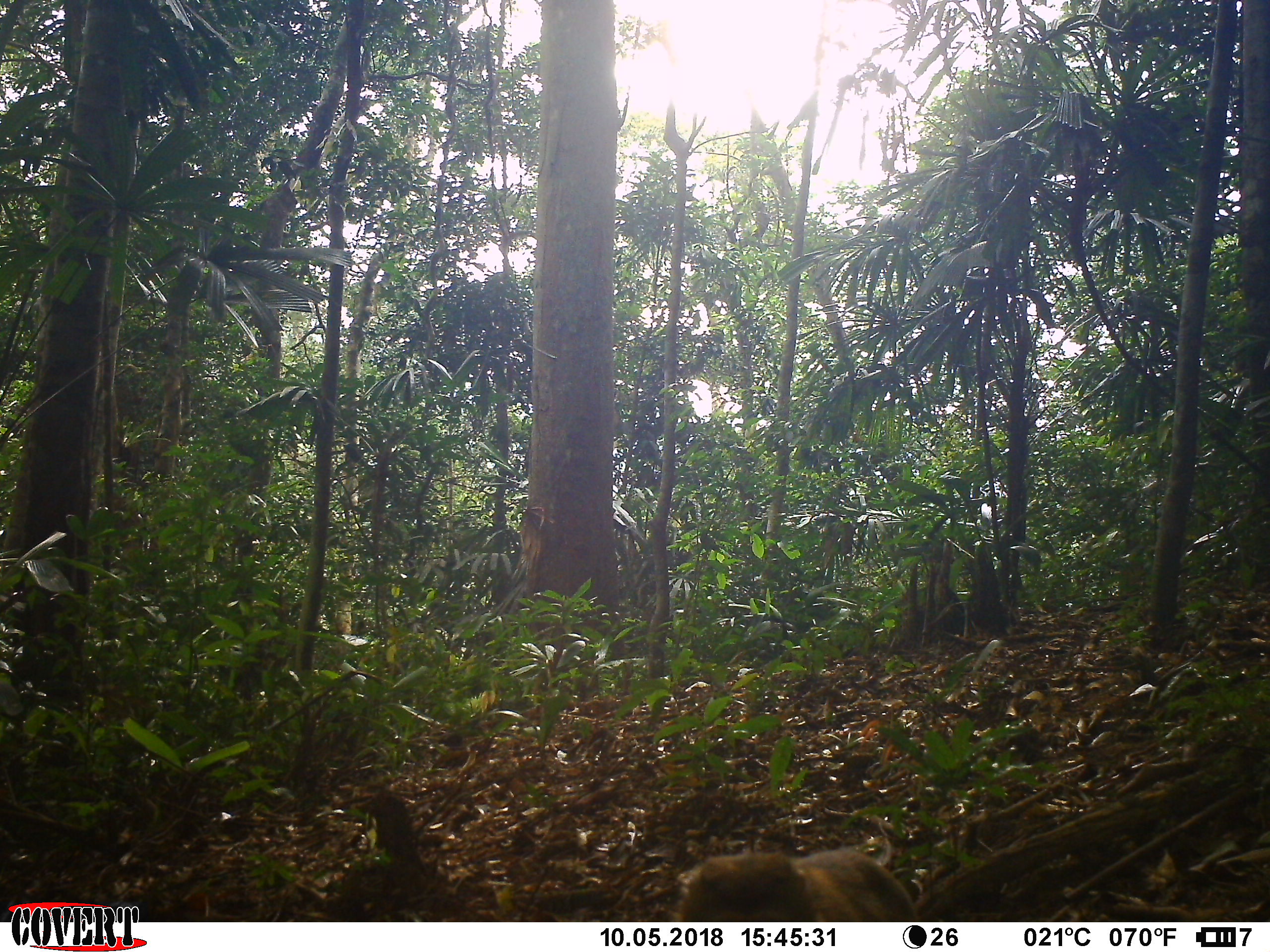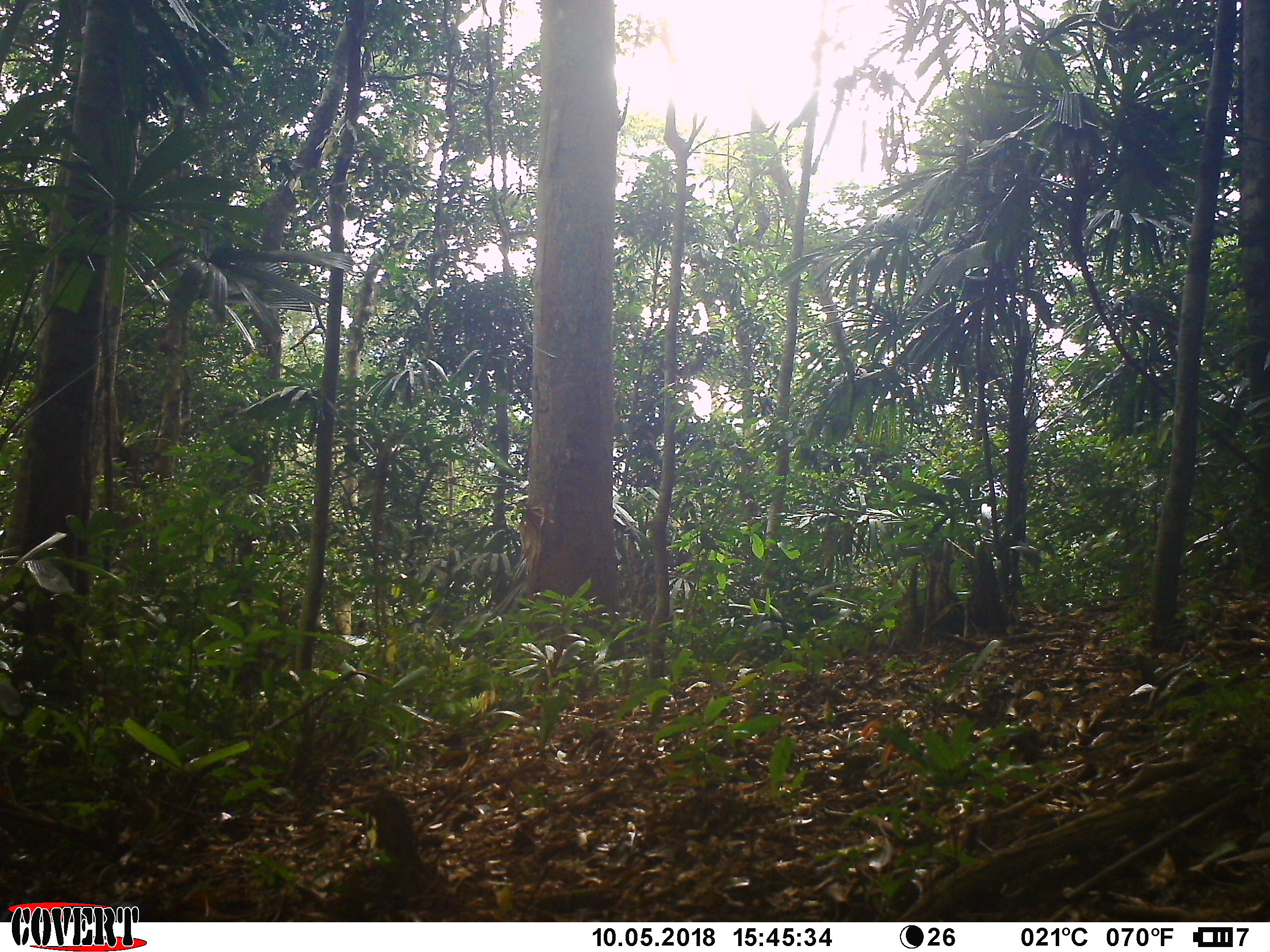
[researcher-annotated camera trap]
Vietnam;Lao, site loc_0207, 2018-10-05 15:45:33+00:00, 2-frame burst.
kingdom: Animalia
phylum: Chordata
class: Mammalia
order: Primates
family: Cercopithecidae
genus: Macaca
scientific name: Macaca nemestrina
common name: pig-tailed macaque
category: pig tailed macaque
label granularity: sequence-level